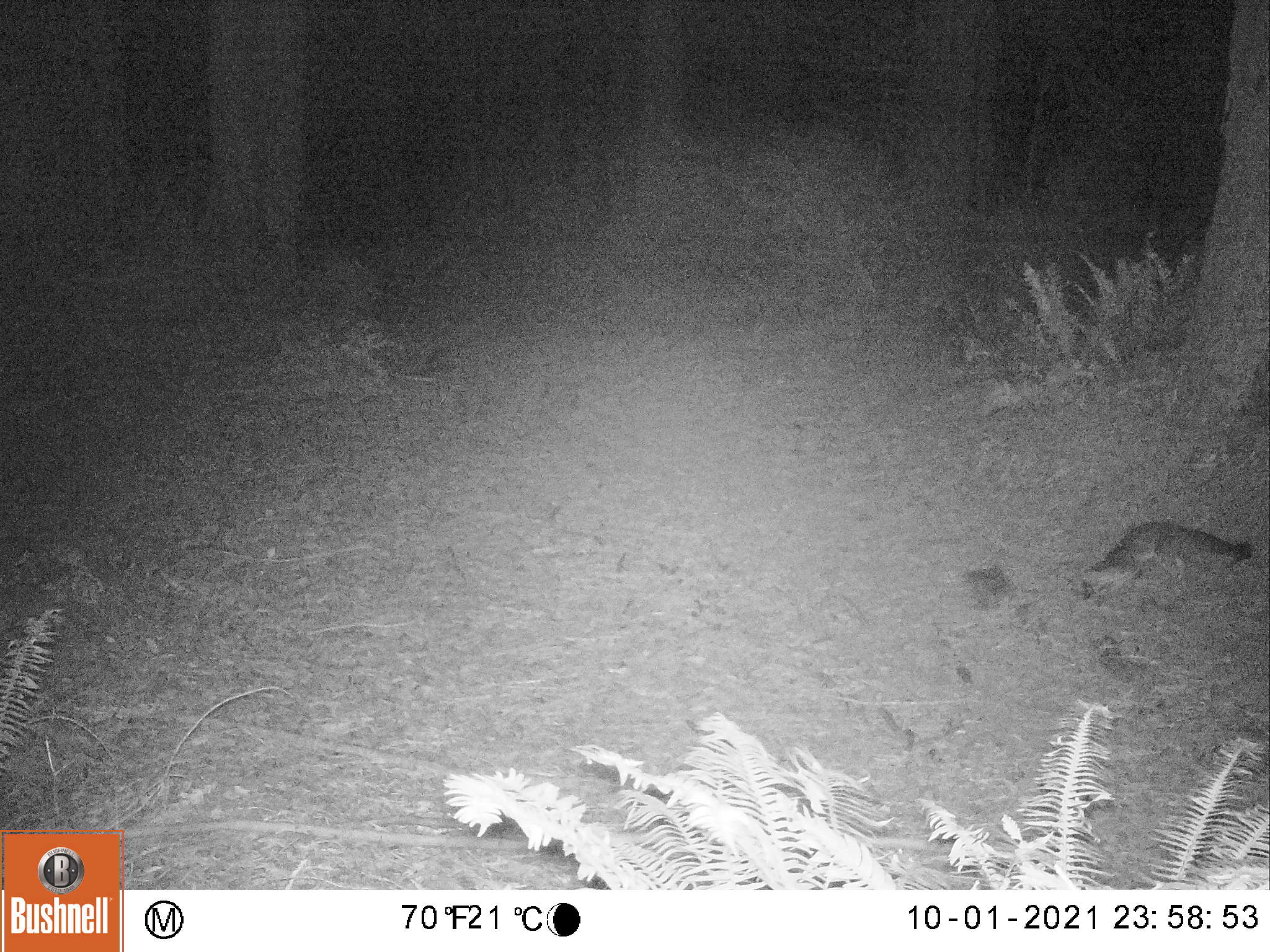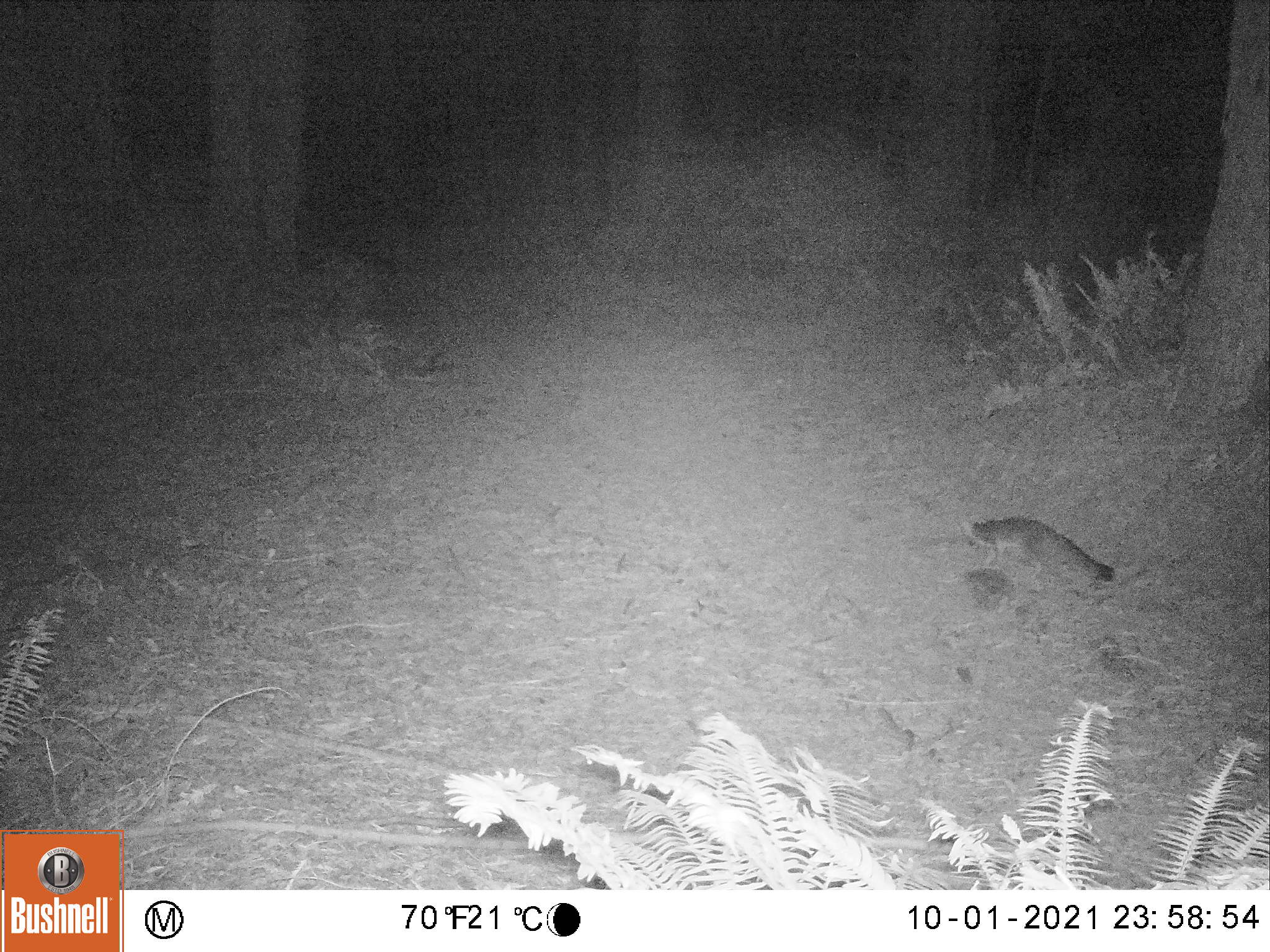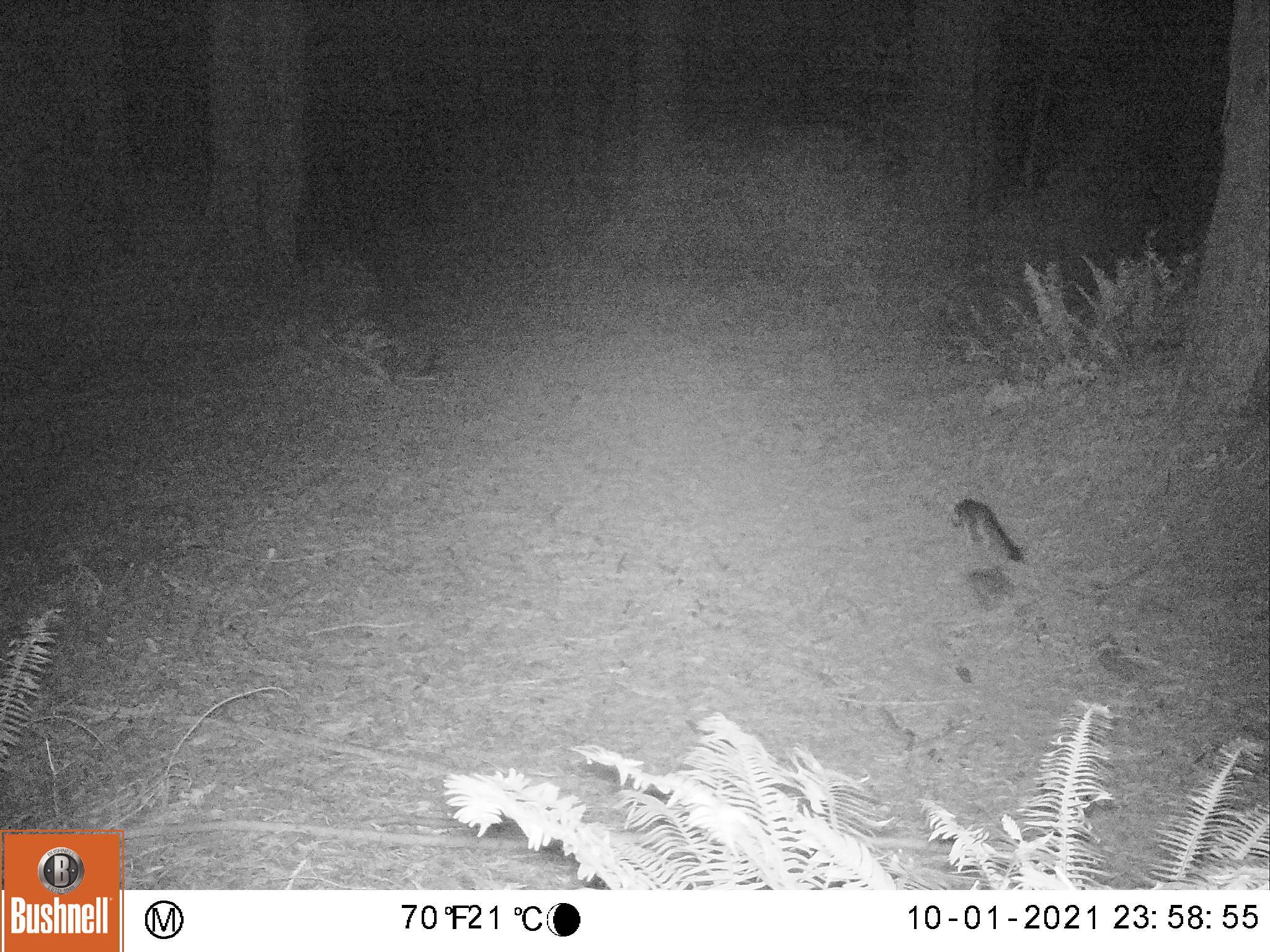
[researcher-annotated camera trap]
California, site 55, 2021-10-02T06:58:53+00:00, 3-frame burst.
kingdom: Animalia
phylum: Chordata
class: Mammalia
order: Carnivora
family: Canidae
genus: Urocyon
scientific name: Urocyon cinereoargenteus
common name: gray fox